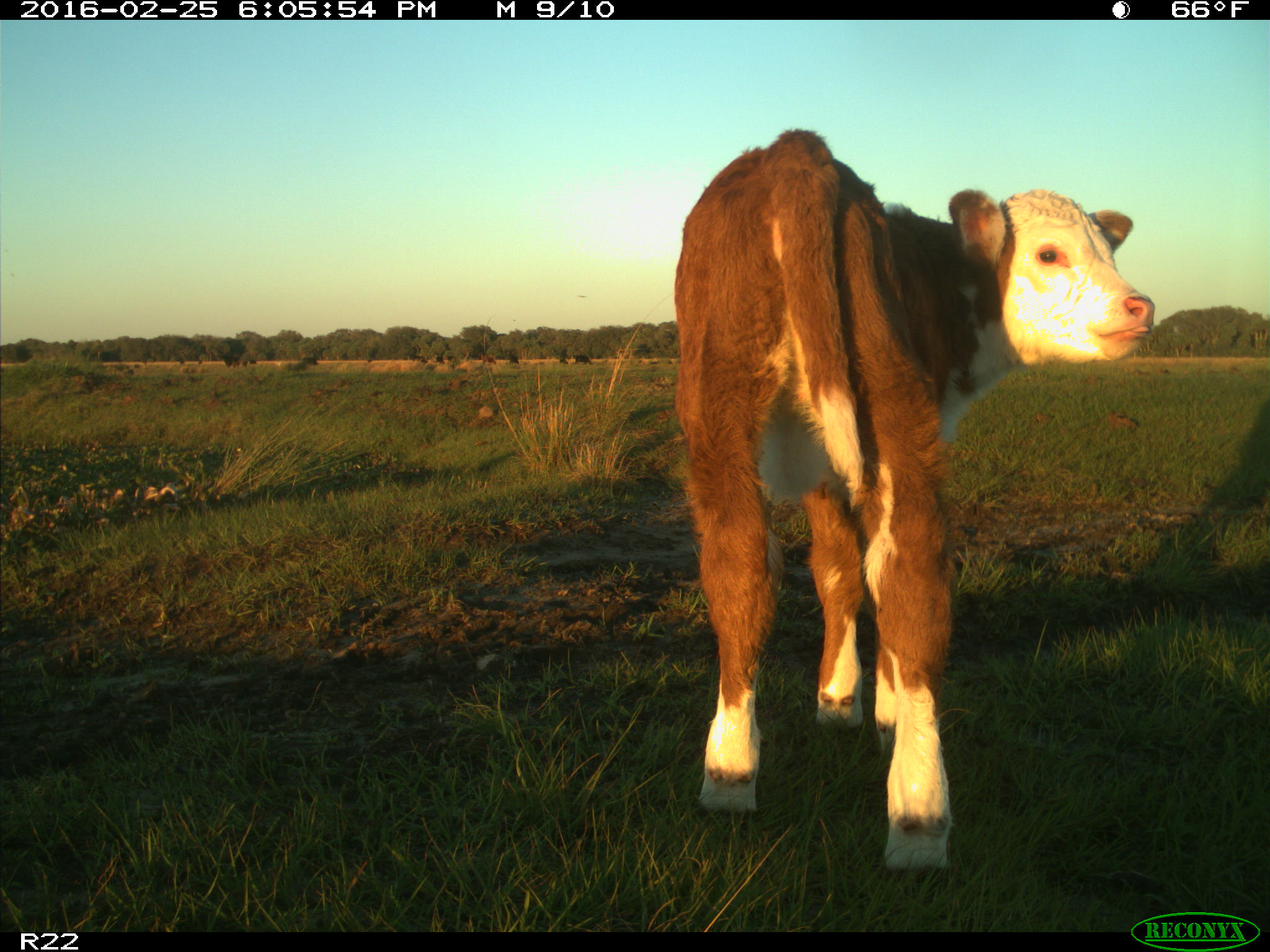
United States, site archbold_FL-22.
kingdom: Animalia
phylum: Chordata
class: Mammalia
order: Artiodactyla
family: Bovidae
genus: Bos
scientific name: Bos taurus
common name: domestic cow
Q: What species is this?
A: Bos taurus (domestic cow).